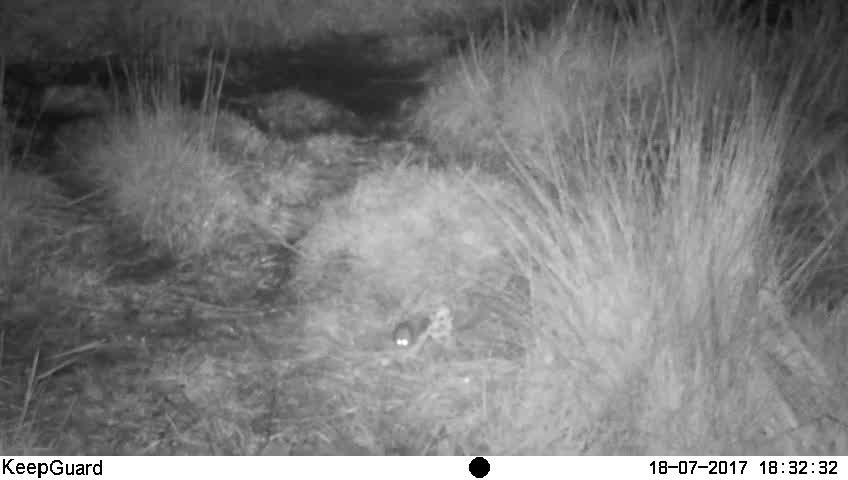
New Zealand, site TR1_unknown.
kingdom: Animalia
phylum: Chordata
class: Mammalia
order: Rodentia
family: Muridae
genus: Mus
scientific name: Mus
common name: mouse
Mouse (Mus).